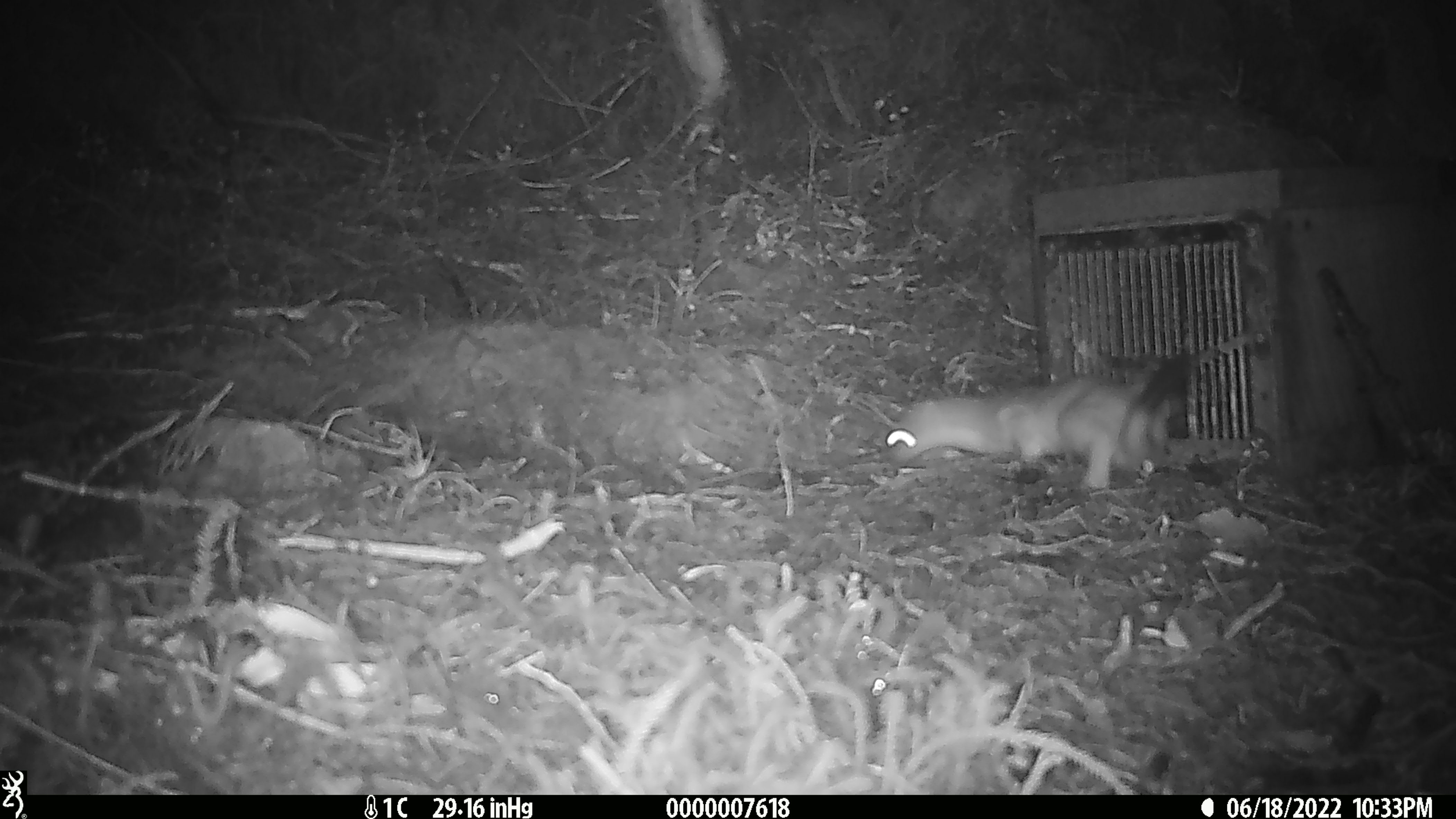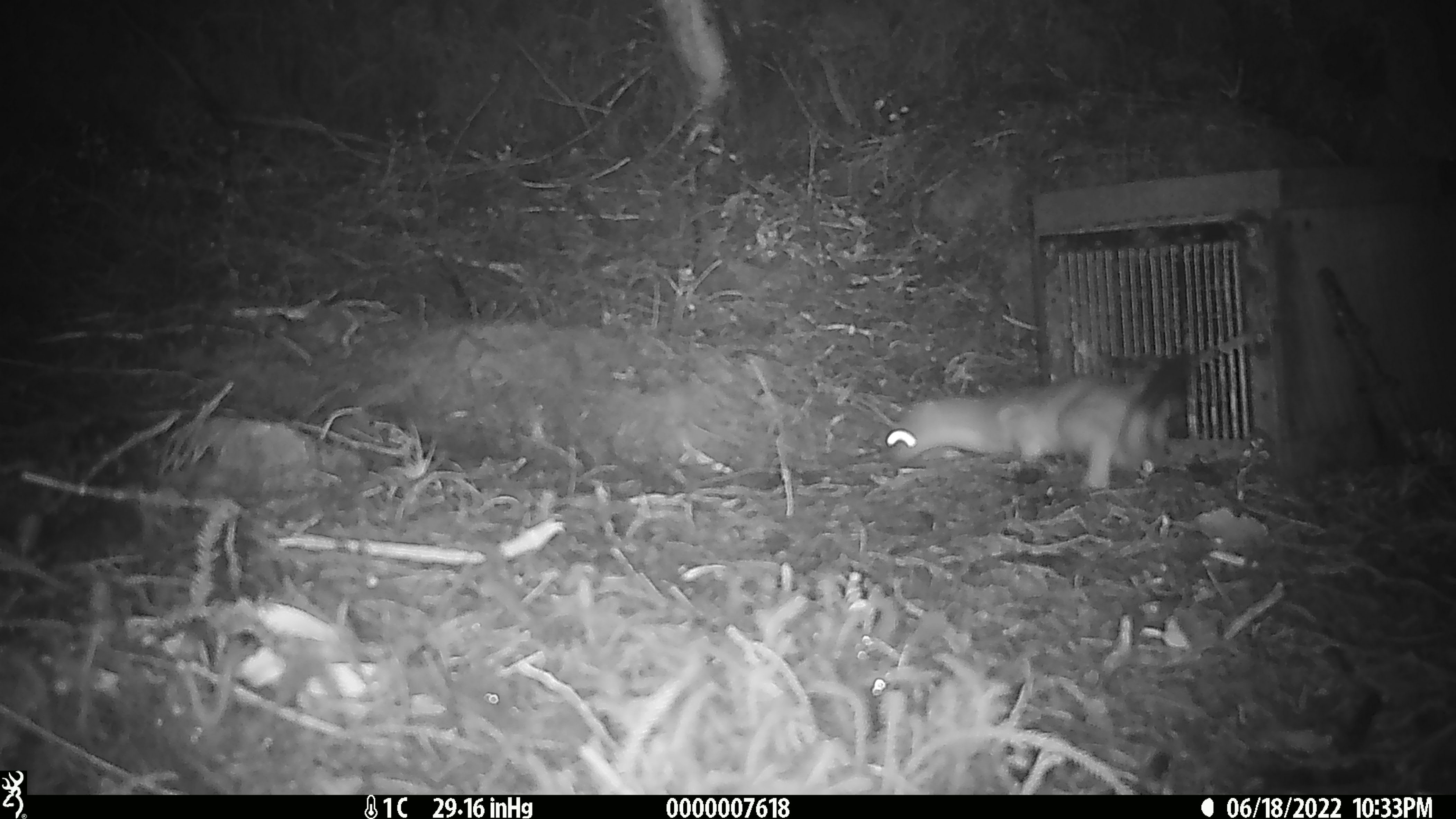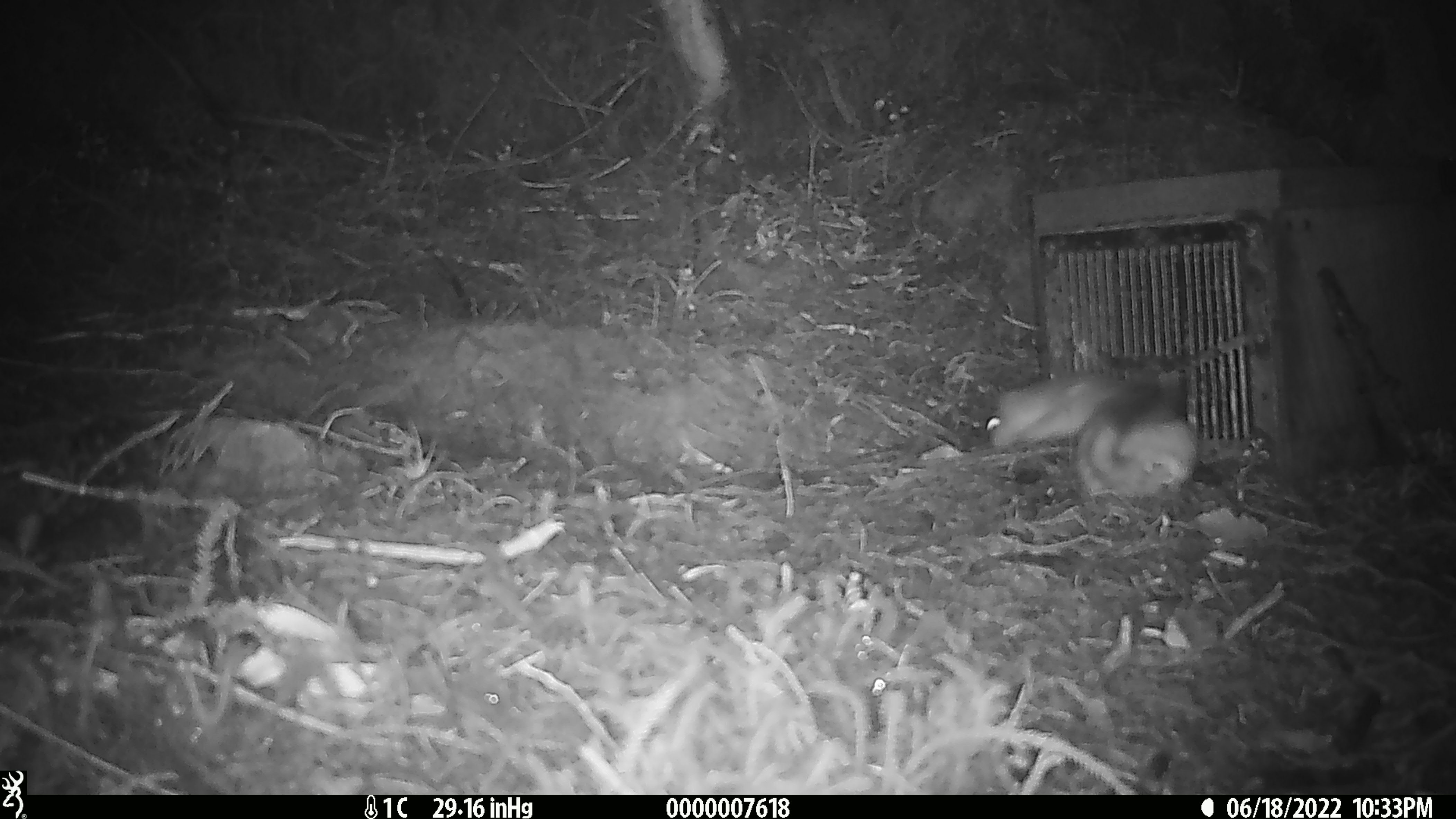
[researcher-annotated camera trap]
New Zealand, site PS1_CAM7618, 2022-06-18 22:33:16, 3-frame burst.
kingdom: Animalia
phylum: Chordata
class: Mammalia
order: Carnivora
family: Mustelidae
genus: Mustela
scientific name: Mustela erminea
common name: stoat